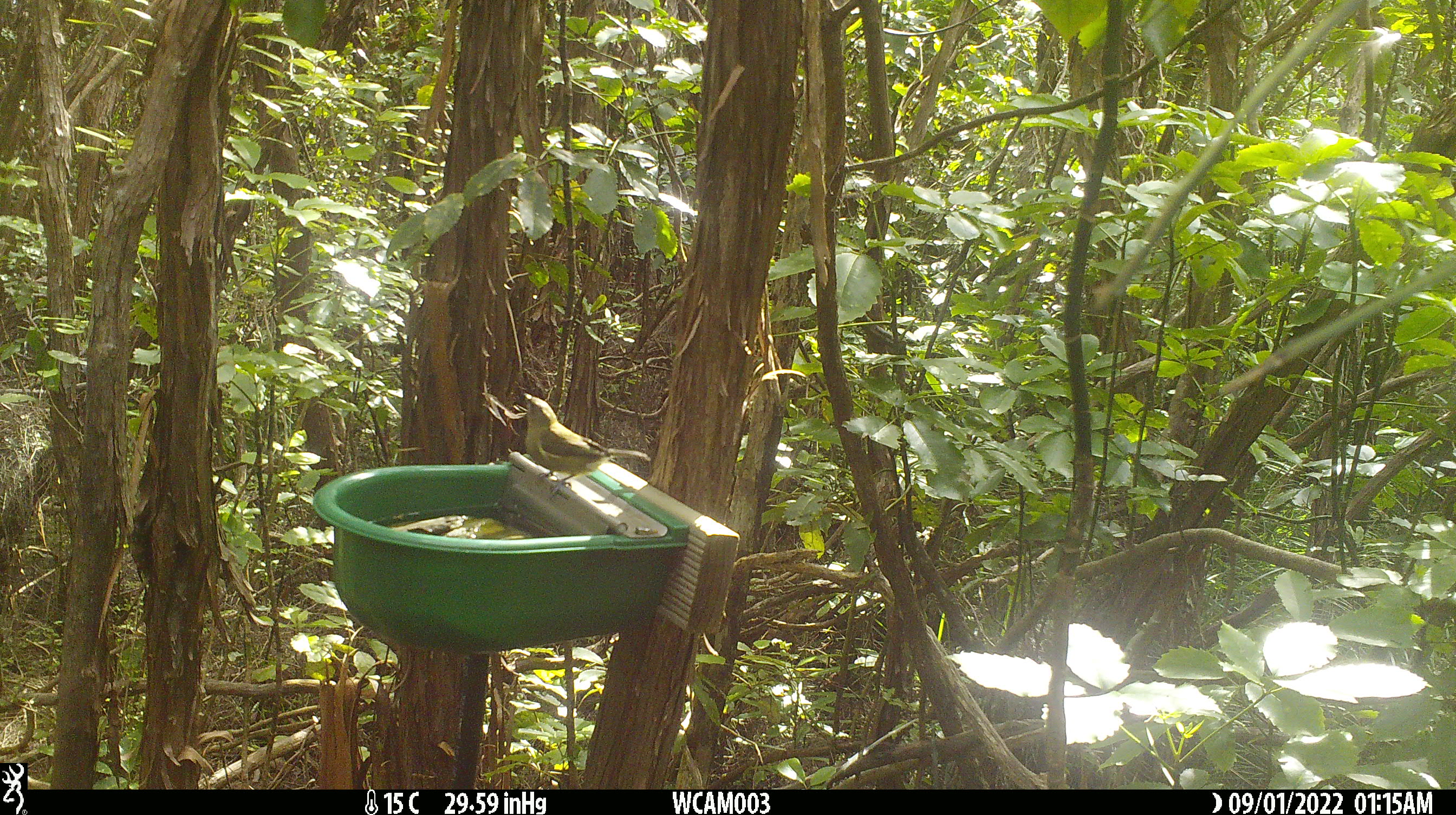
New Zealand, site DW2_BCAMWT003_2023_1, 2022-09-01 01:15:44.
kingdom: Animalia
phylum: Chordata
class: Aves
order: Passeriformes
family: Meliphagidae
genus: Anthornis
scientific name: Anthornis melanura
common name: new zealand bellbird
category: bellbird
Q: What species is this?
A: Bellbird (new zealand bellbird) (Anthornis melanura).